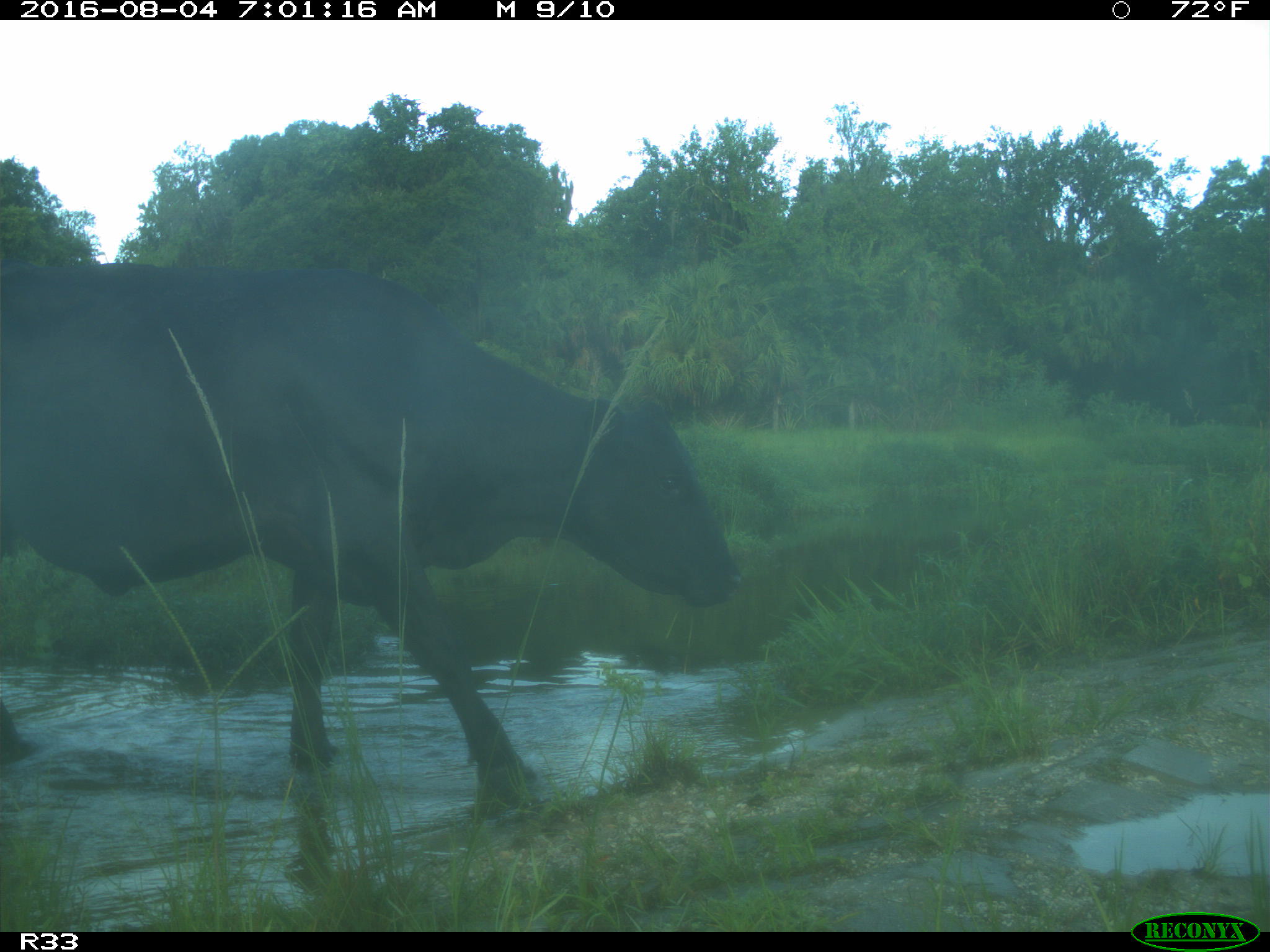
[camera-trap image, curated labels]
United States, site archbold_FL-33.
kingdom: Animalia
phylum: Chordata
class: Mammalia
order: Artiodactyla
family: Bovidae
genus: Bos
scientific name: Bos taurus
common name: domestic cow